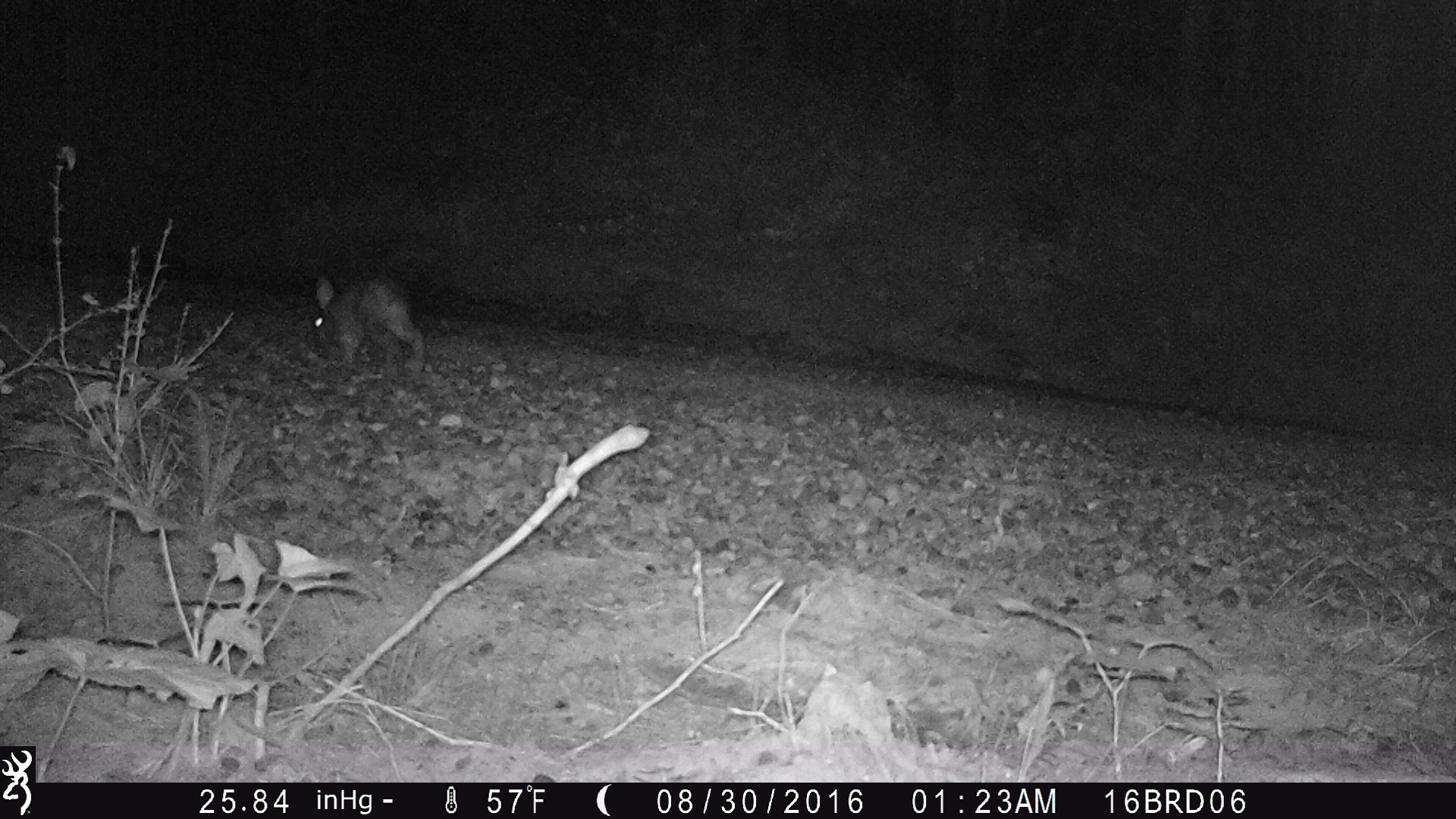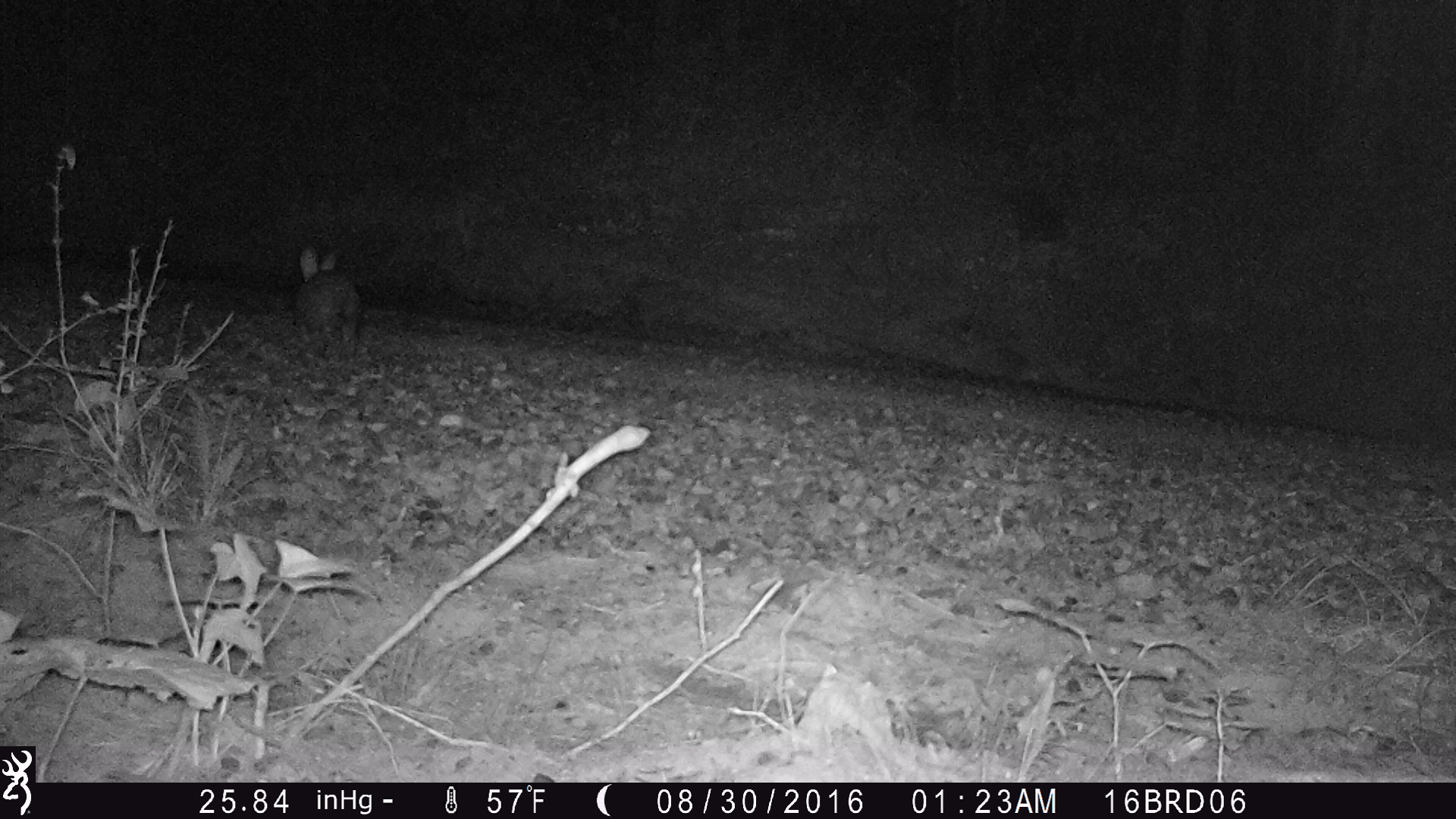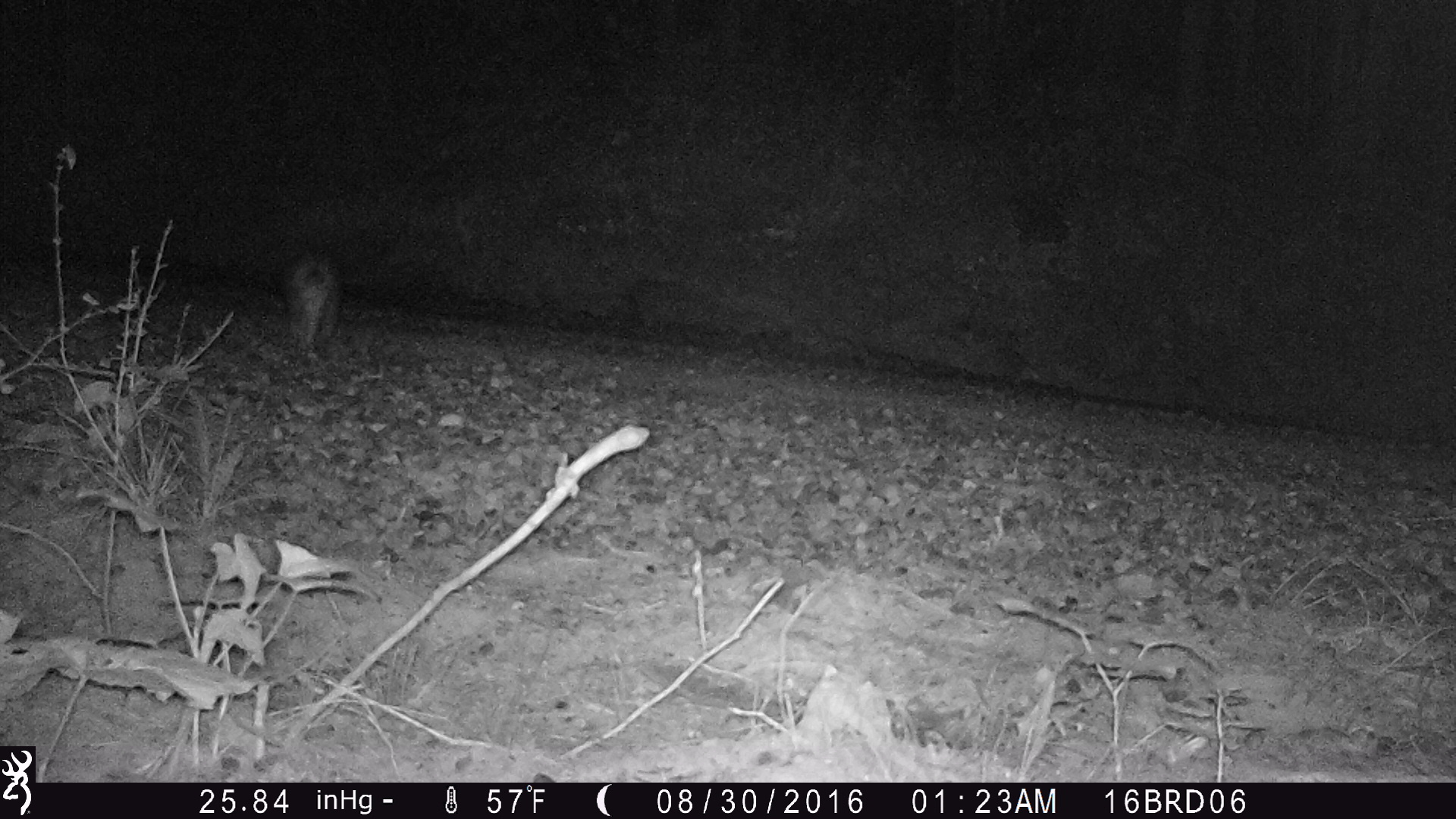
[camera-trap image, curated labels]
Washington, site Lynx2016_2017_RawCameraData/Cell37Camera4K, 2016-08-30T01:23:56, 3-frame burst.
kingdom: Animalia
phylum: Chordata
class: Mammalia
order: Lagomorpha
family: Leporidae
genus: Lepus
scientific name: Lepus americanus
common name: snowshoe hare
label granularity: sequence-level